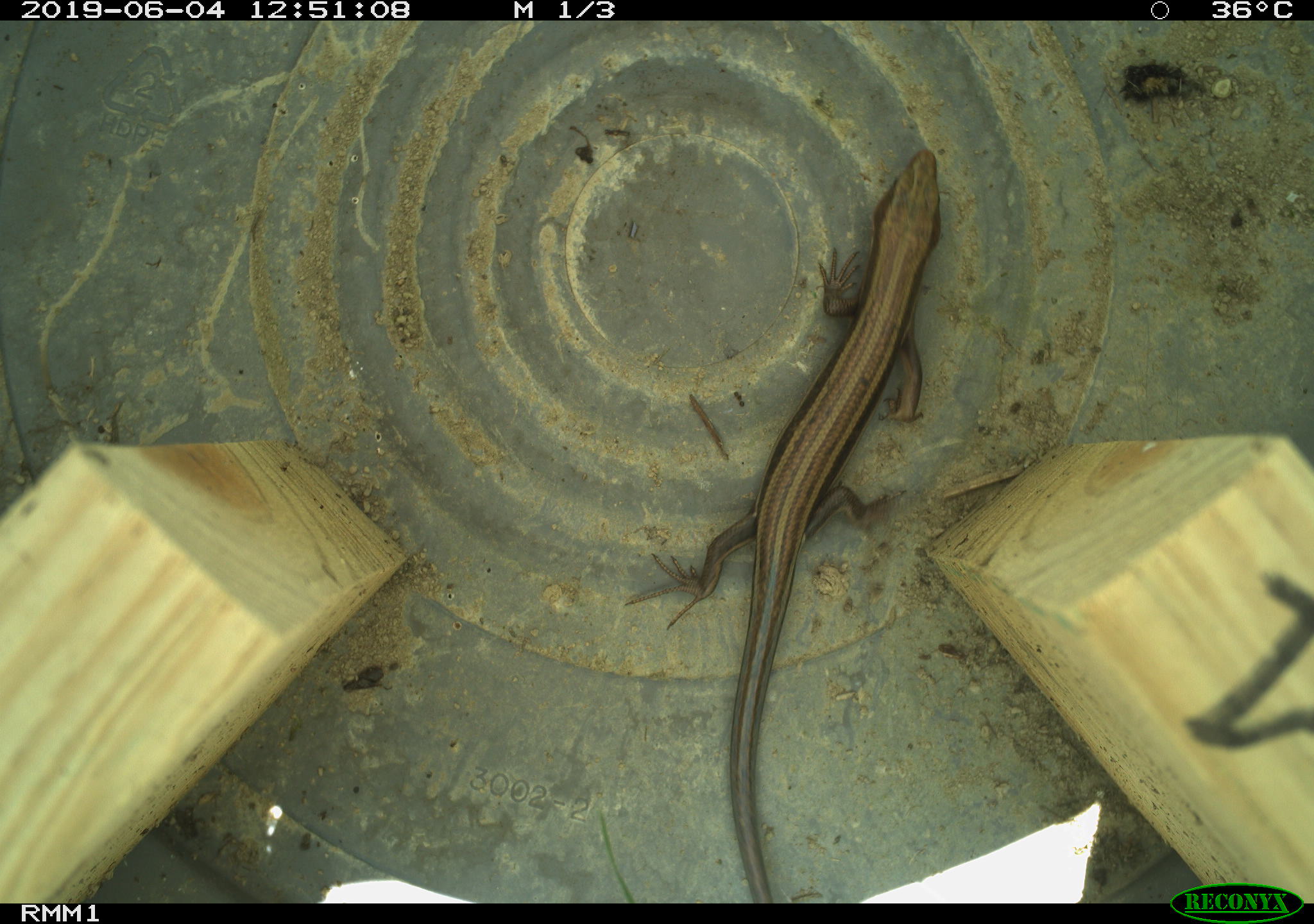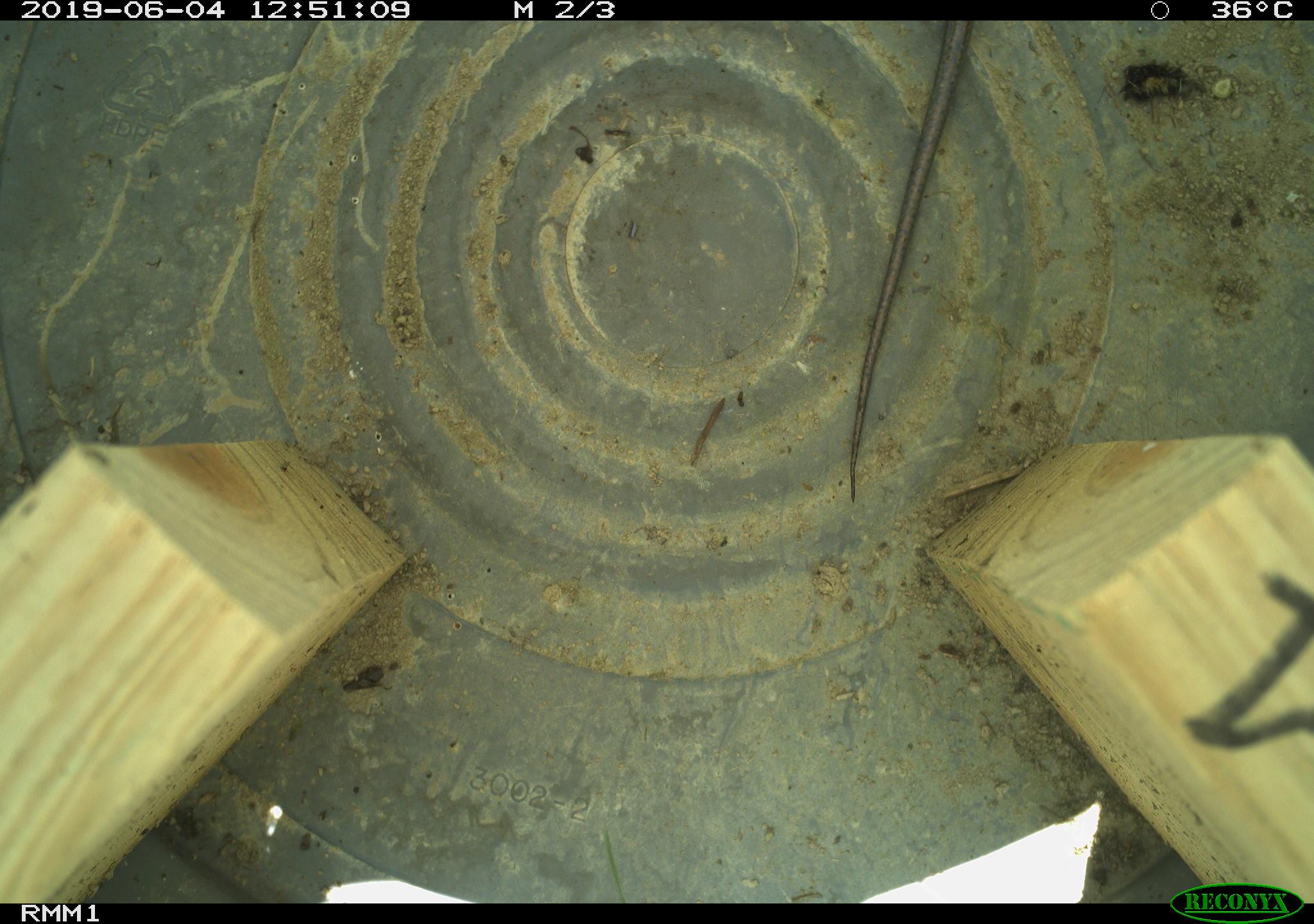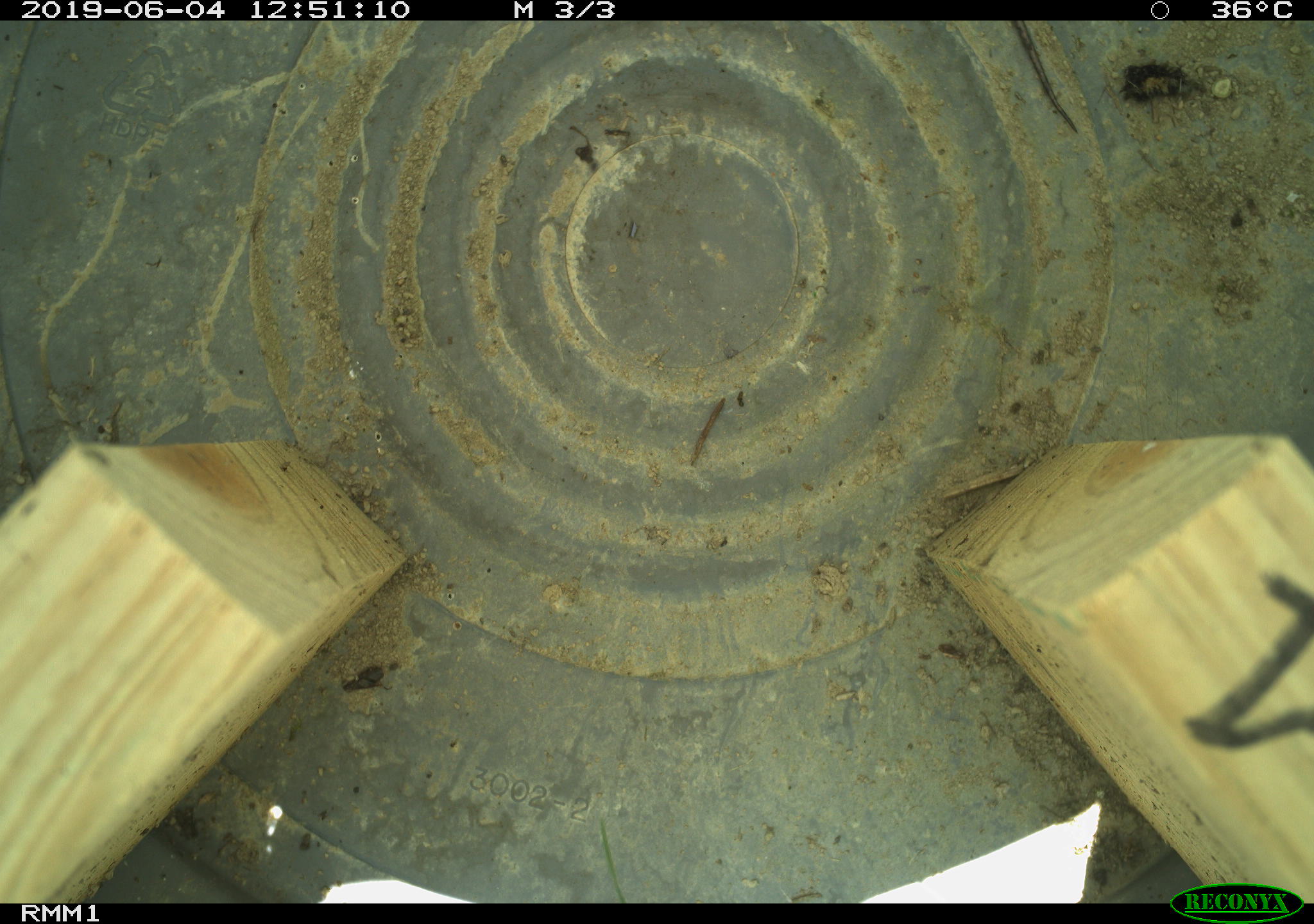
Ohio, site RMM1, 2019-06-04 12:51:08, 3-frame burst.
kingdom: Animalia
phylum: Chordata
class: Reptilia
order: Squamata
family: Scincidae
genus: Plestiodon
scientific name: Plestiodon fasciatus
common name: common five-lined skink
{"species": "common five-lined skink (Plestiodon fasciatus)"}